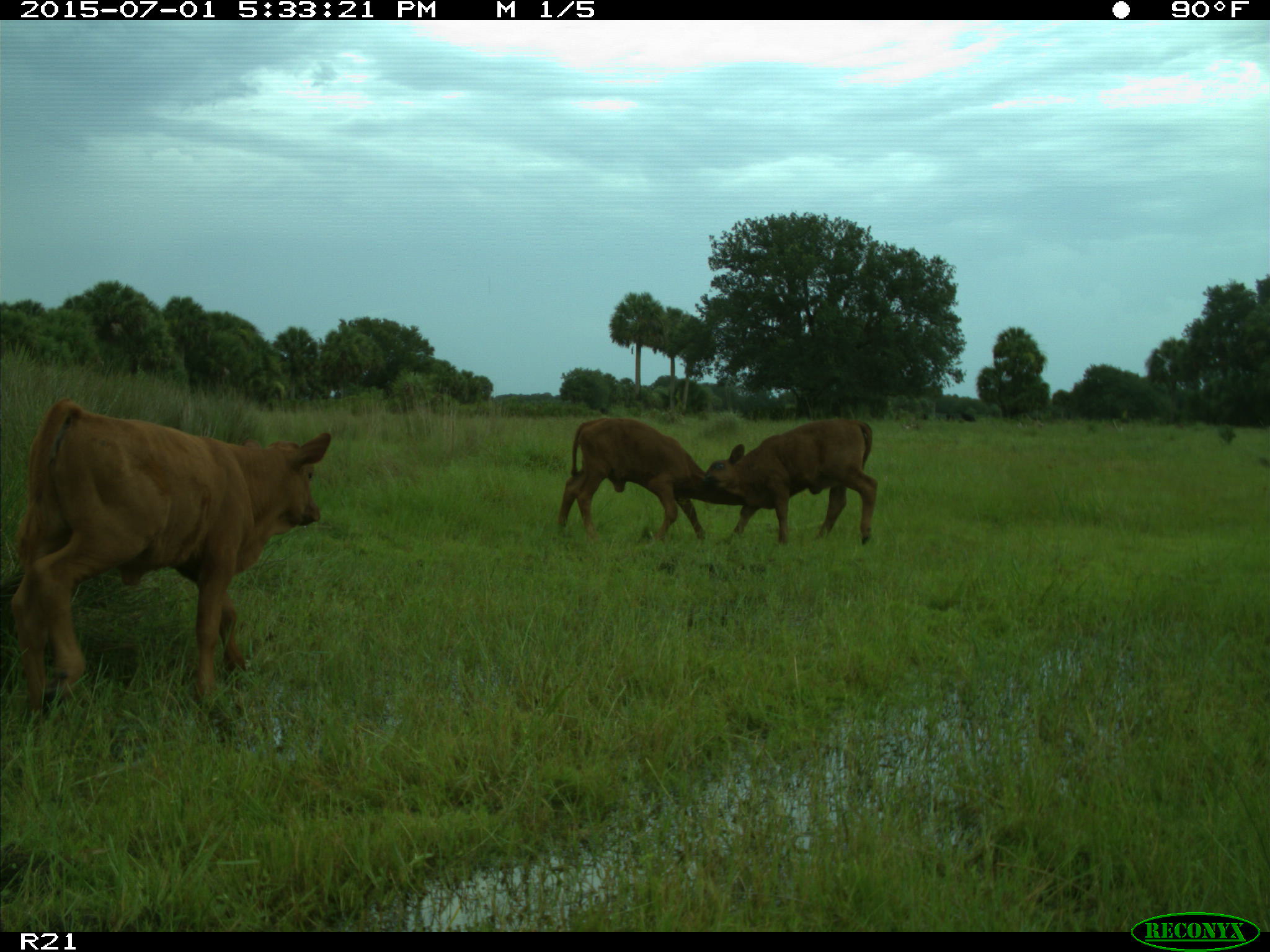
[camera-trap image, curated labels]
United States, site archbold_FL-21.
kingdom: Animalia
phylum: Chordata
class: Mammalia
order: Artiodactyla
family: Bovidae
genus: Bos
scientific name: Bos taurus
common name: domestic cow